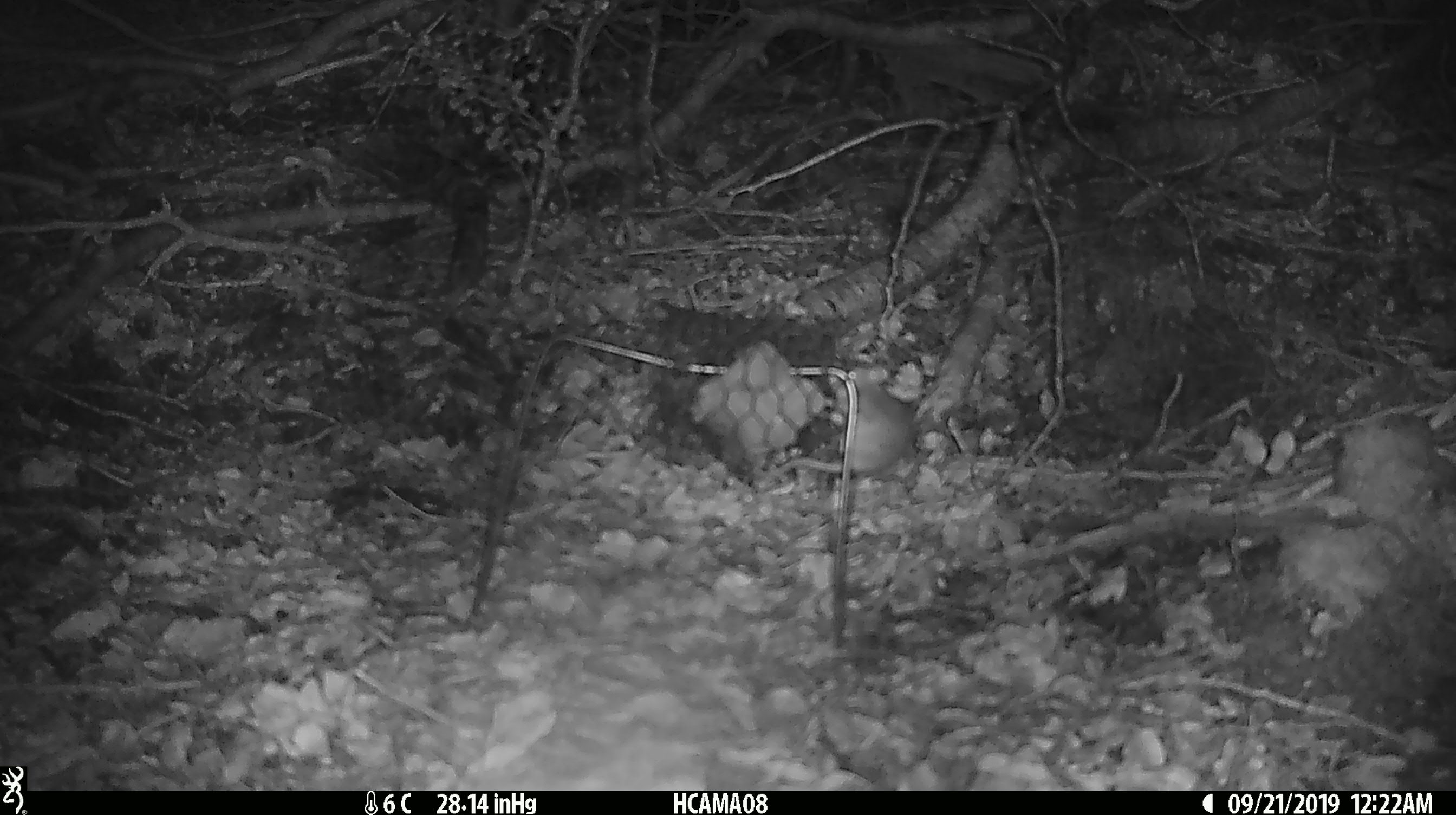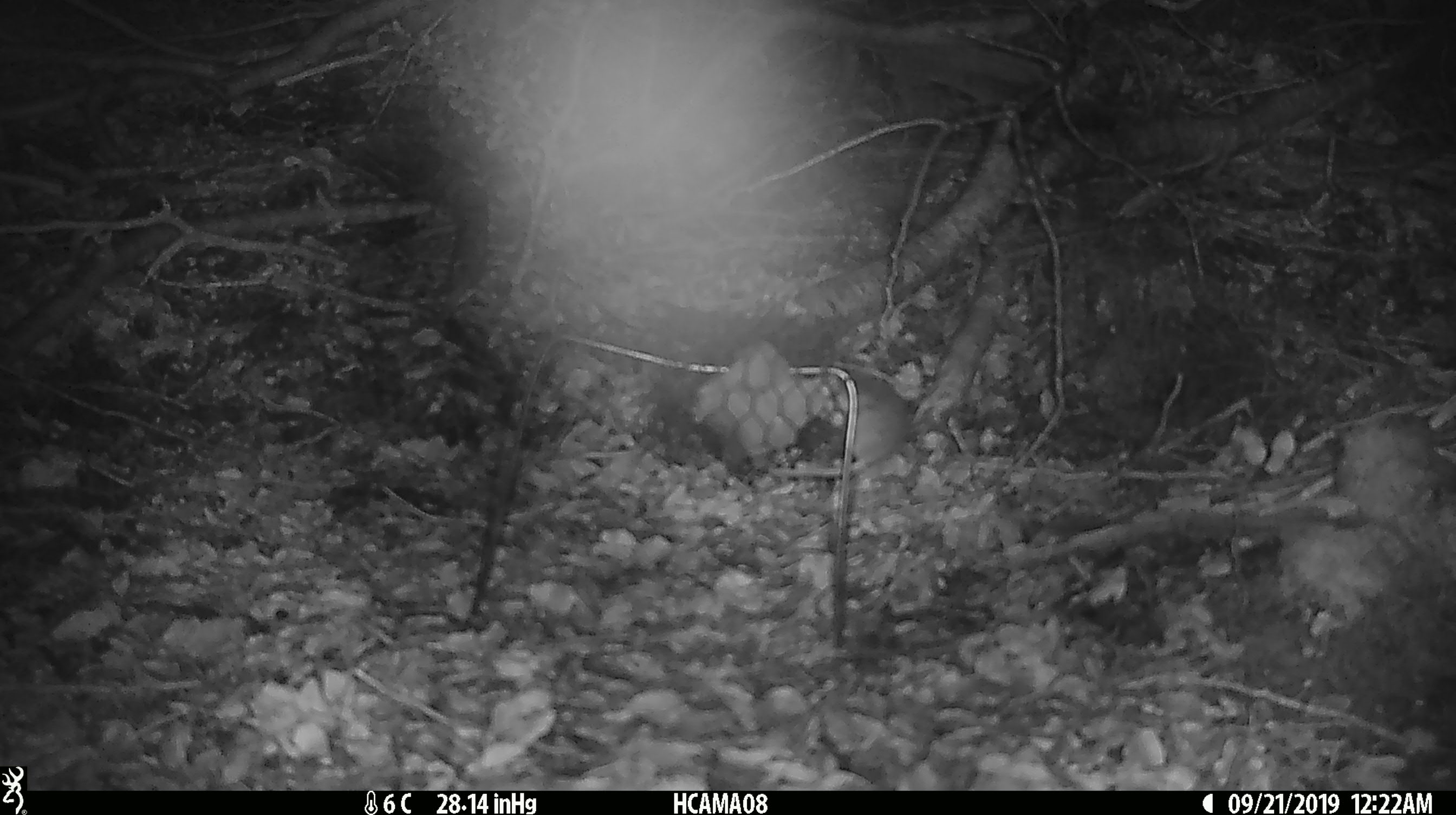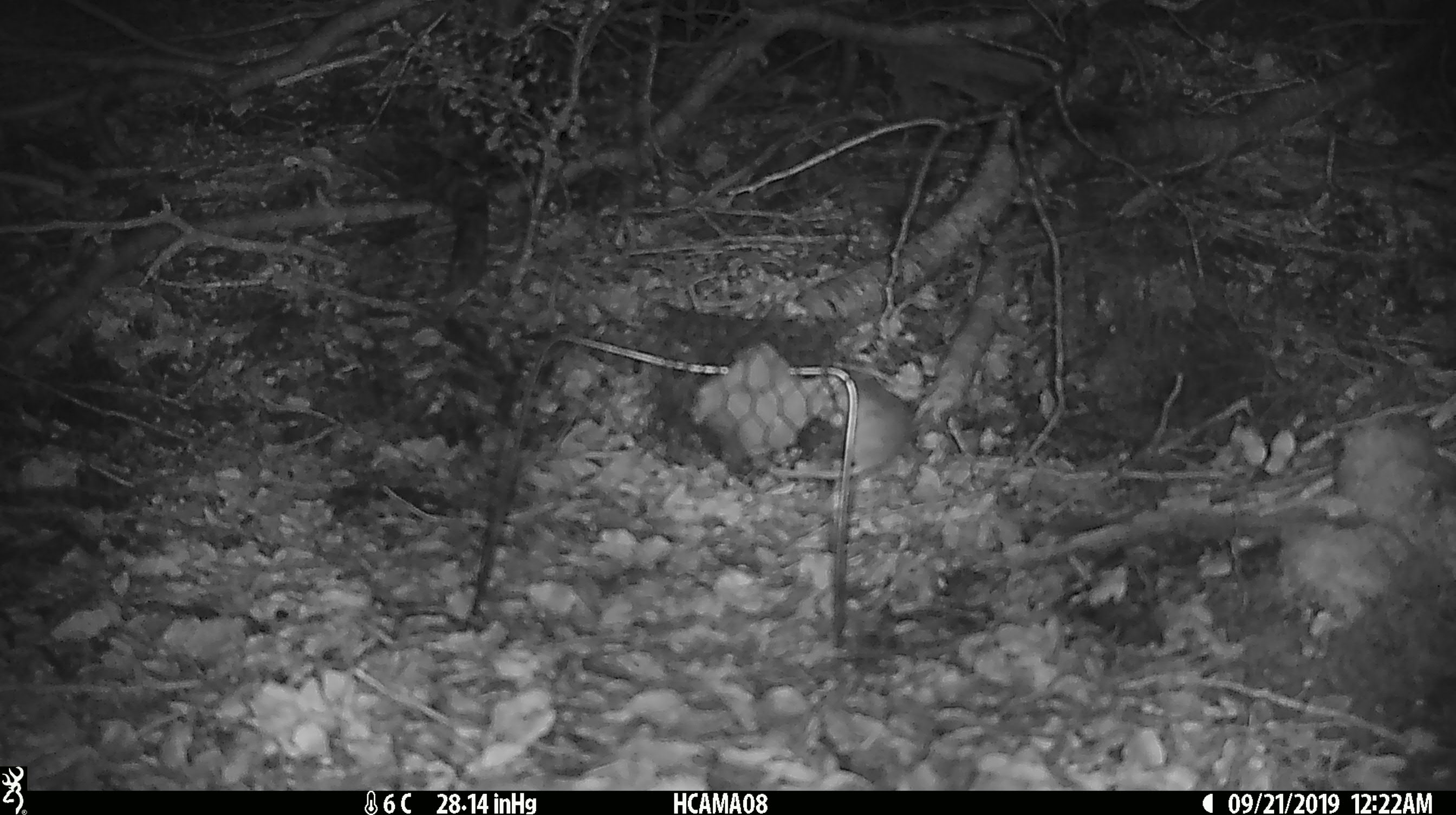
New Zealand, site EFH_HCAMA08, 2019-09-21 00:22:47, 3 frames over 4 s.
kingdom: Animalia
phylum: Chordata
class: Mammalia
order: Rodentia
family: Muridae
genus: Mus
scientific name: Mus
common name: mouse